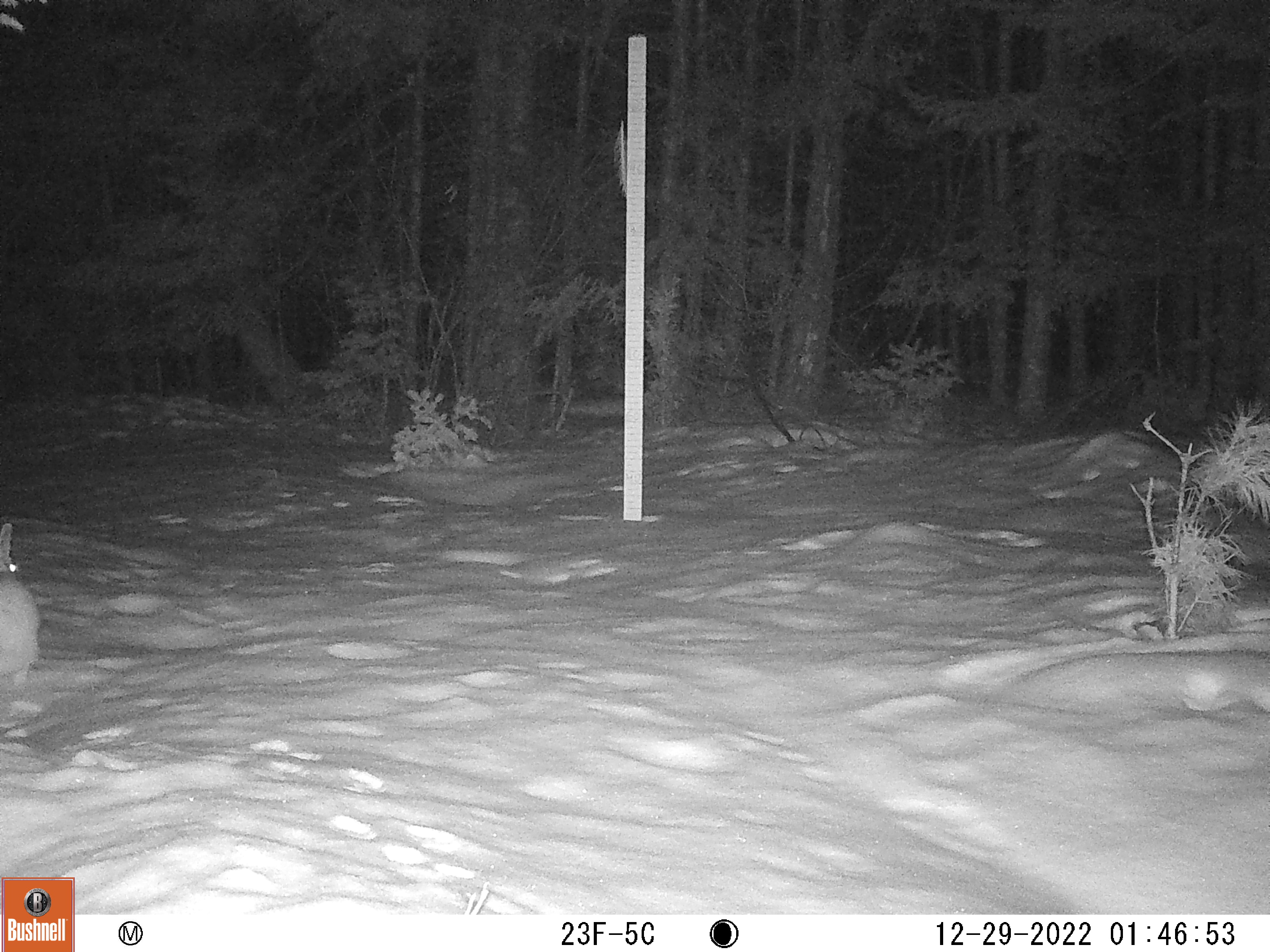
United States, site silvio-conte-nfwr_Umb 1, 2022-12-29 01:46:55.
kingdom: Animalia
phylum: Chordata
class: Mammalia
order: Lagomorpha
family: Leporidae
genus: Lepus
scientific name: Lepus americanus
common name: snowshoe hare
Snowshoe hare (Lepus americanus).